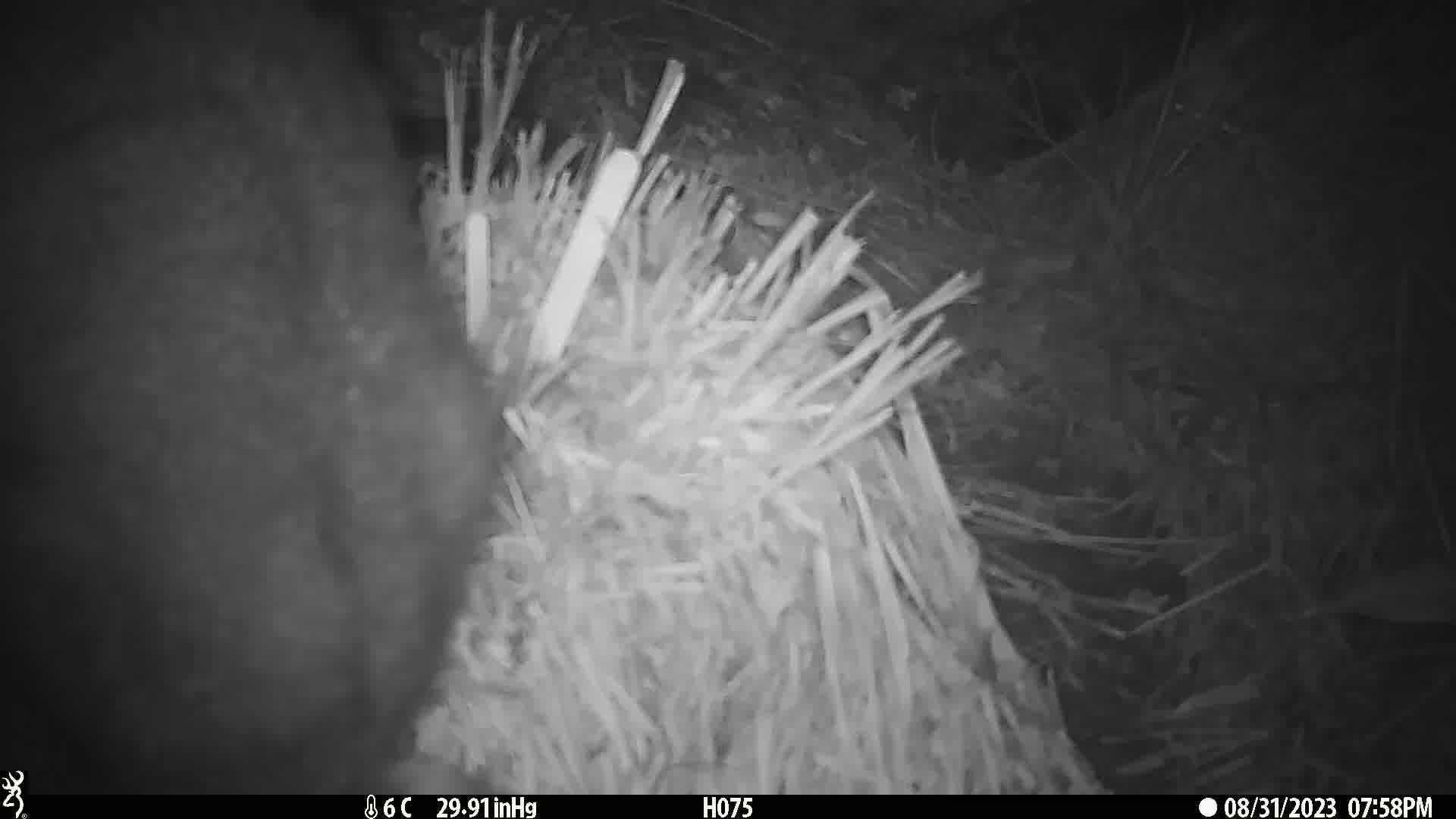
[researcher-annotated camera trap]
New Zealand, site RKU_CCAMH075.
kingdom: Animalia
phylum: Chordata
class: Mammalia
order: Diprotodontia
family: Phalangeridae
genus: Trichosurus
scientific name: Trichosurus vulpecula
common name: common brushtail possum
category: possum